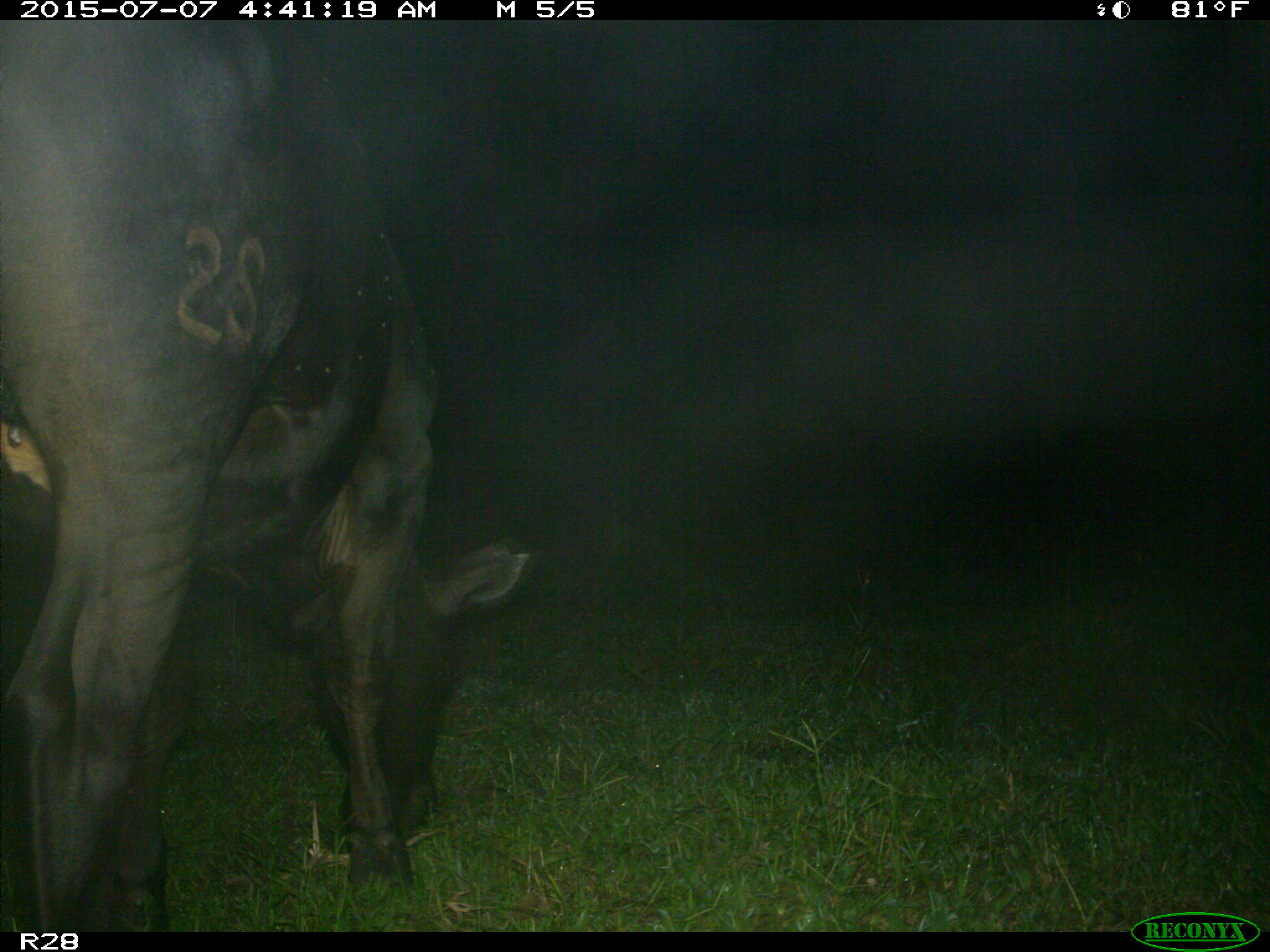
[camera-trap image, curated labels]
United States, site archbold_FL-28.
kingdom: Animalia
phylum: Chordata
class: Mammalia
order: Artiodactyla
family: Bovidae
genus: Bos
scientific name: Bos taurus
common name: domestic cow